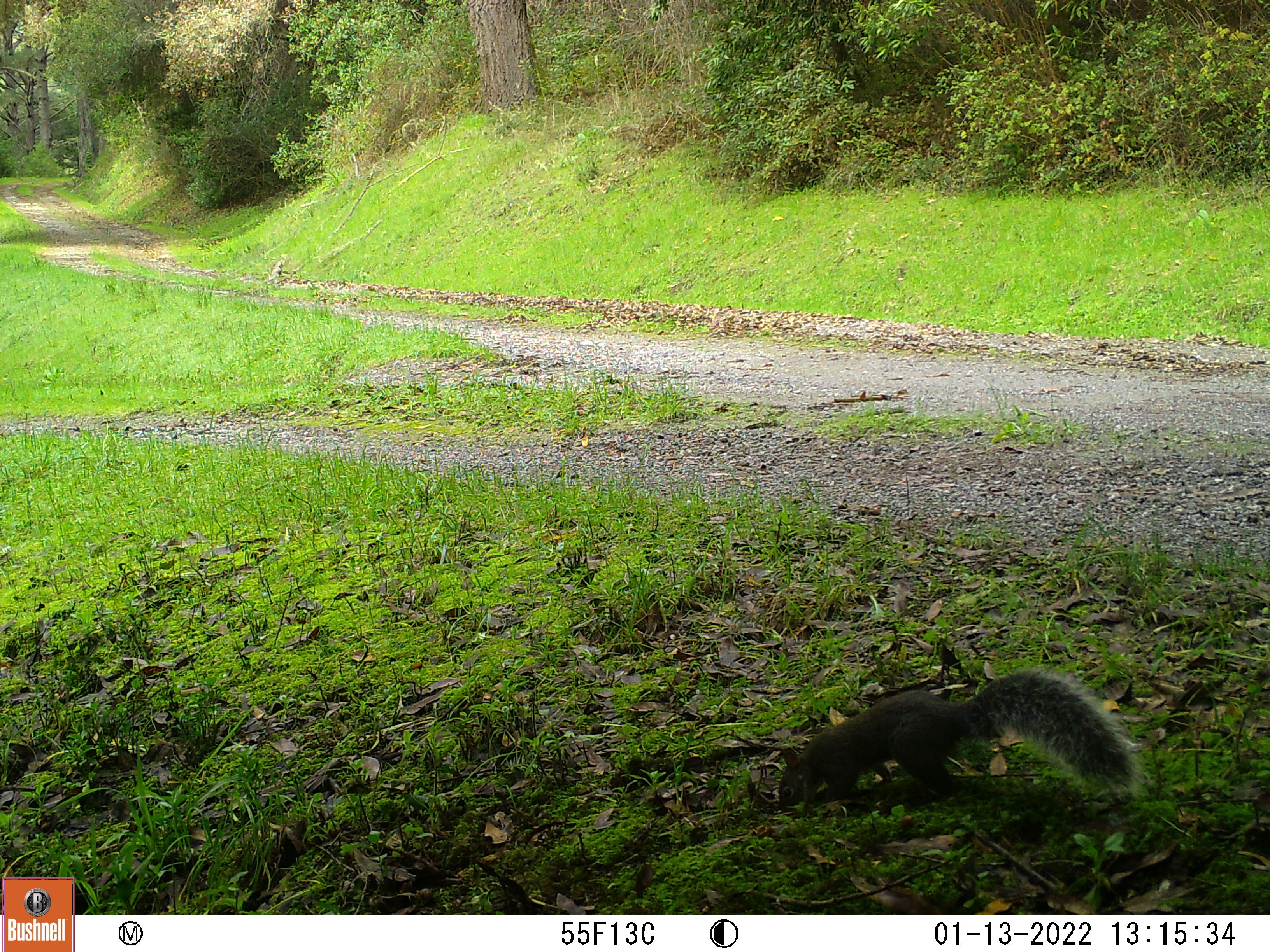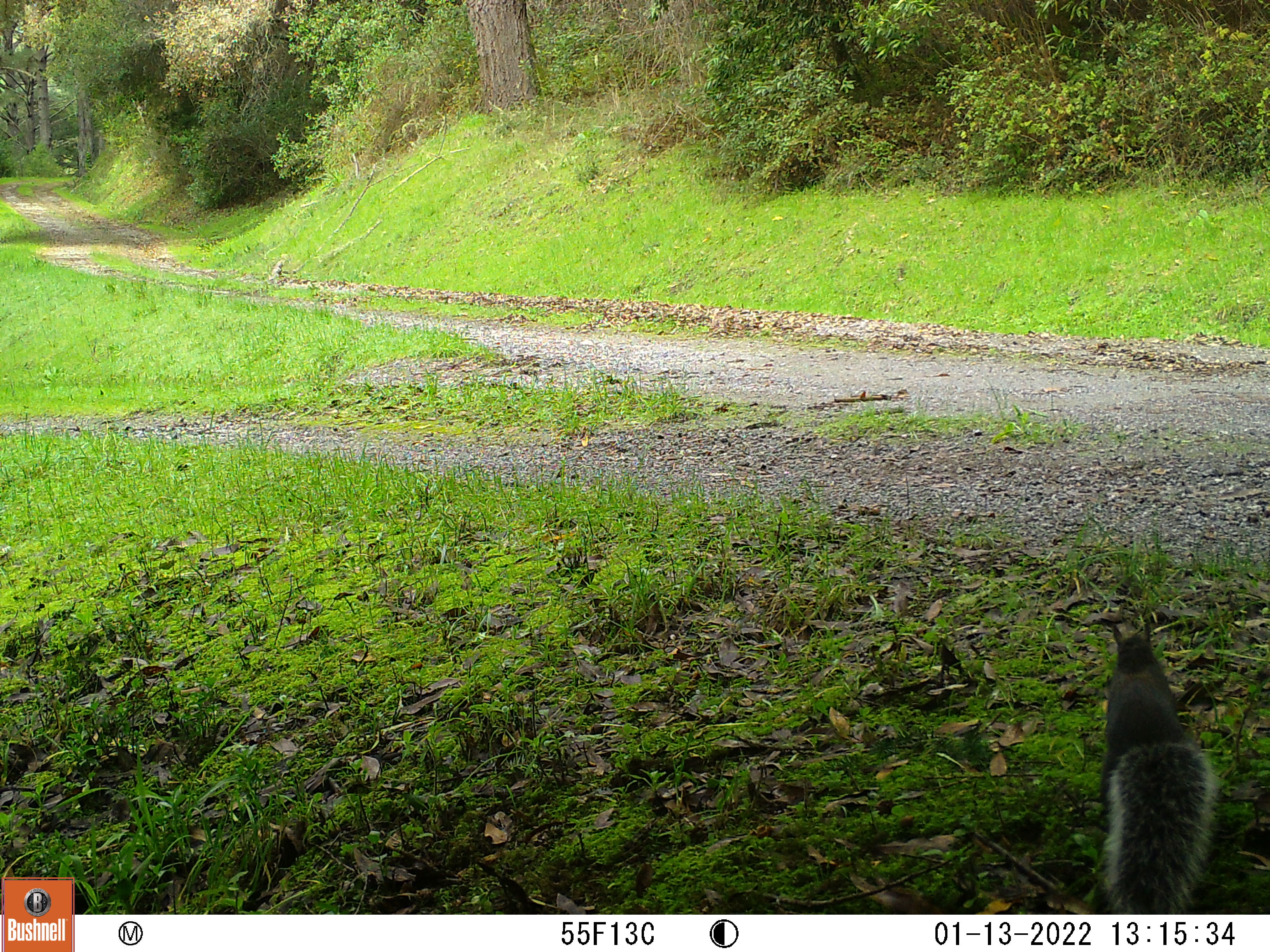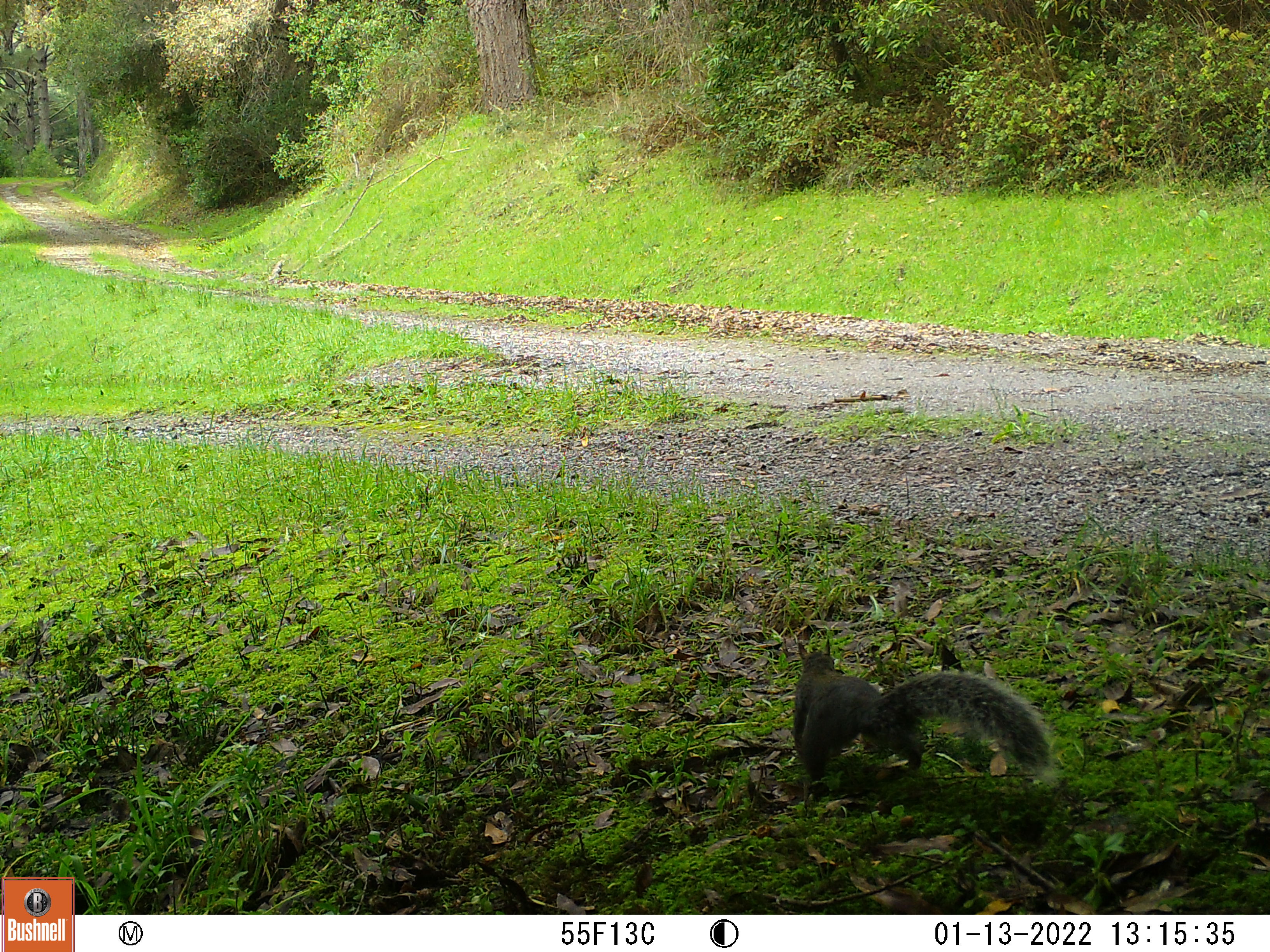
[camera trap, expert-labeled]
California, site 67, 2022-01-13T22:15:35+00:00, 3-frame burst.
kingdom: Animalia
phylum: Chordata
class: Mammalia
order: Rodentia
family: Sciuridae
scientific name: Sciuridae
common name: squirrel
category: unknown squirrel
Unknown squirrel (squirrel) (Sciuridae).